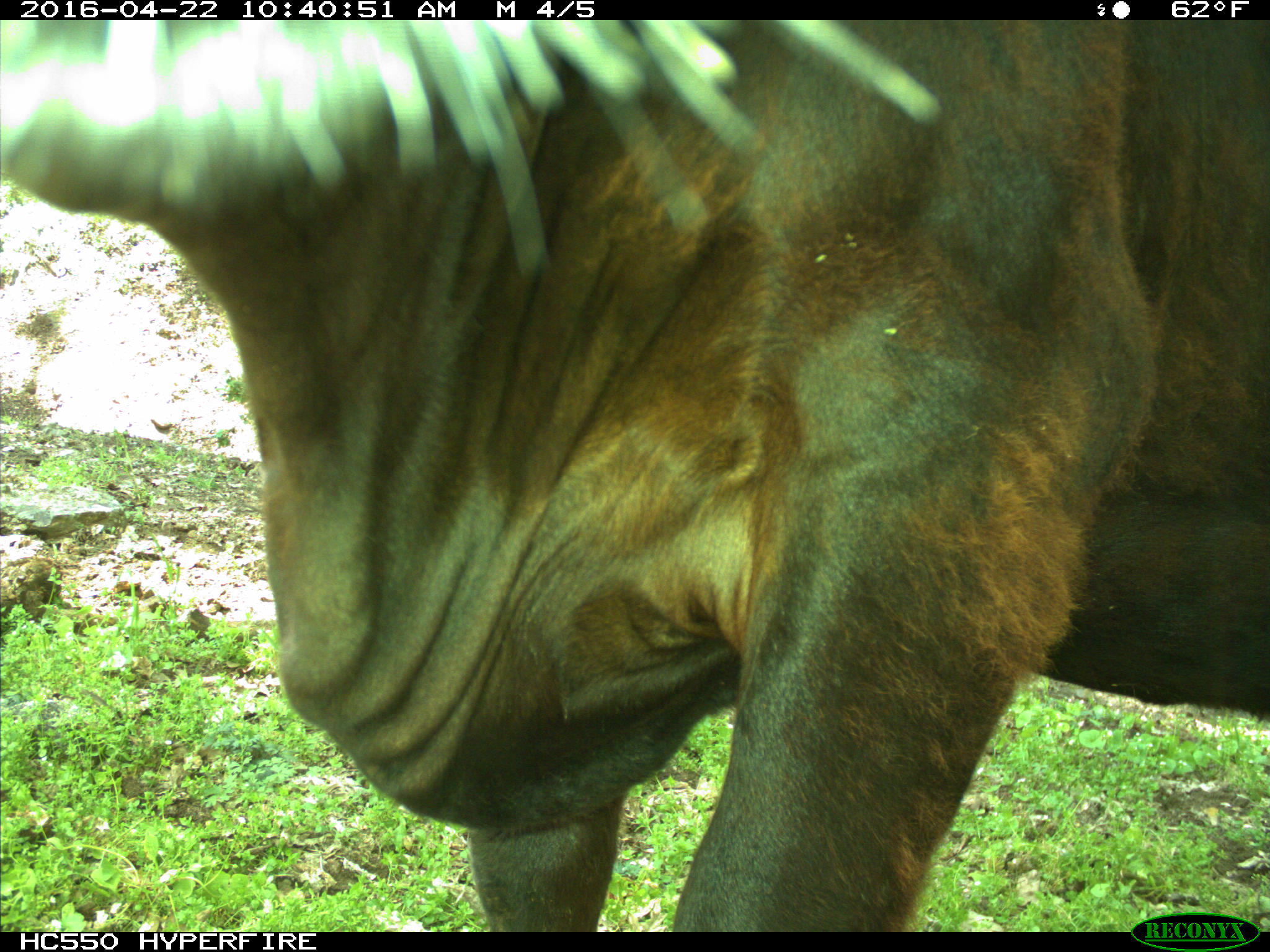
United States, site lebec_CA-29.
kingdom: Animalia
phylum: Chordata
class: Mammalia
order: Artiodactyla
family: Bovidae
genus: Bos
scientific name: Bos taurus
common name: domestic cow